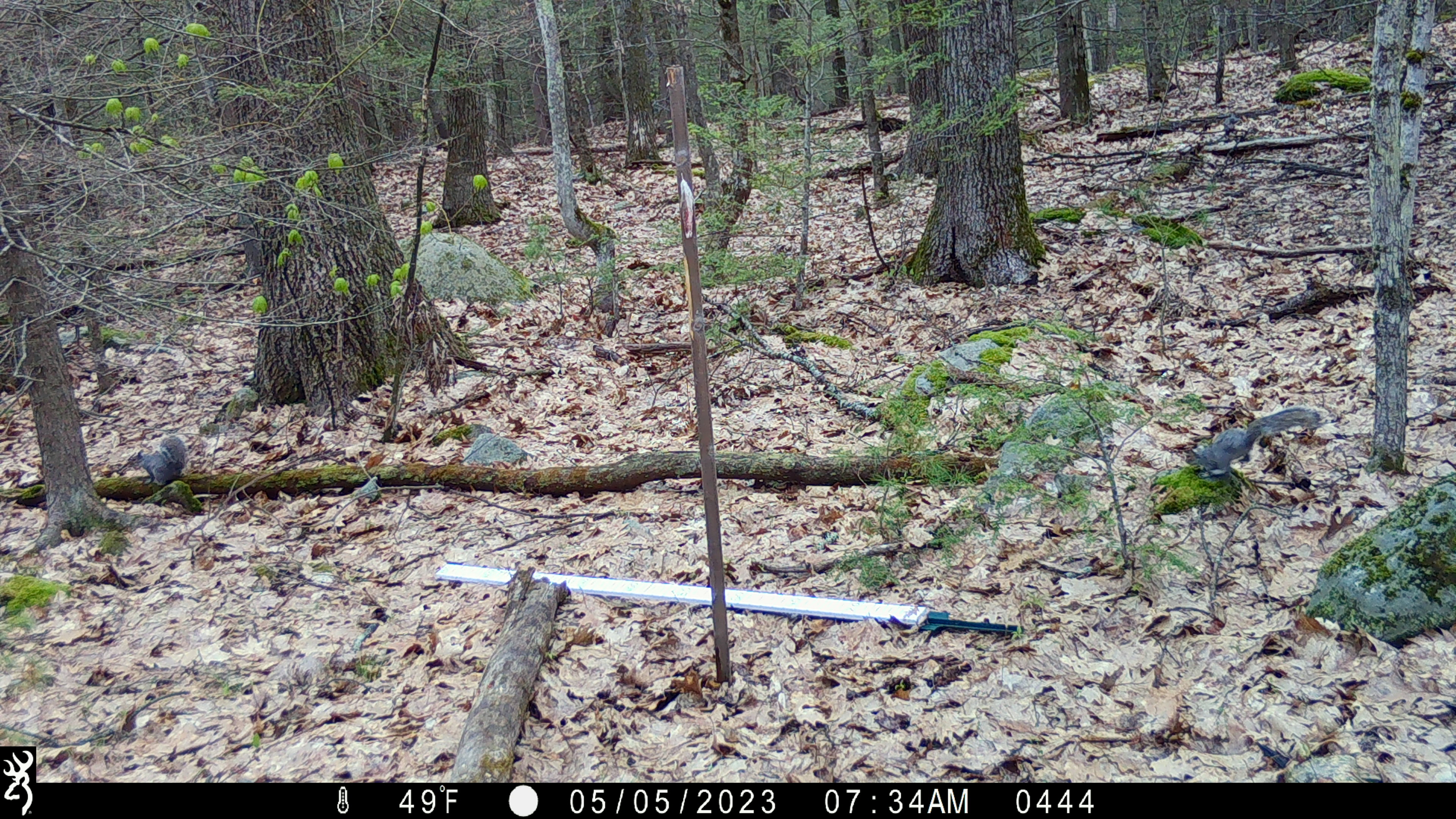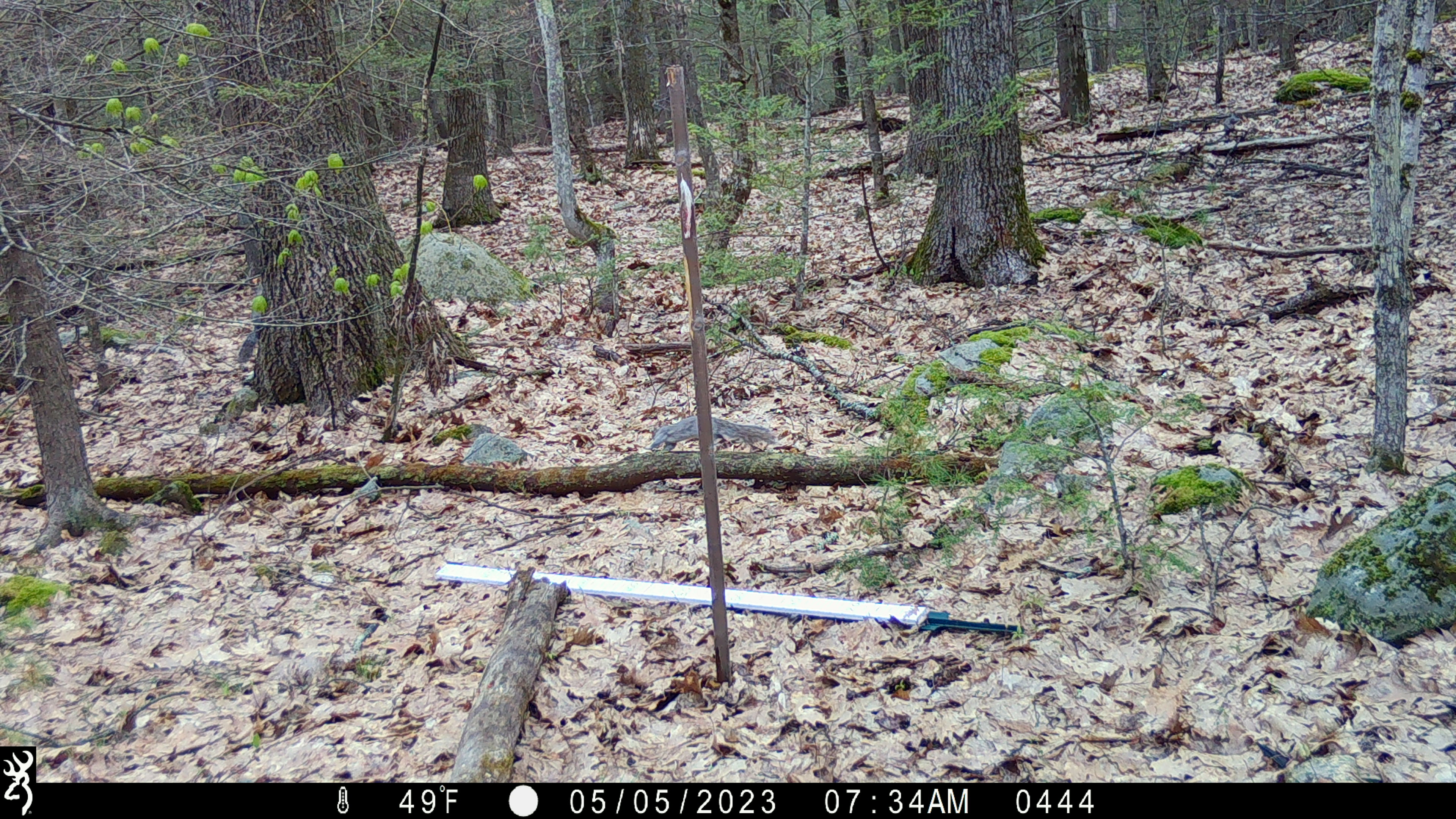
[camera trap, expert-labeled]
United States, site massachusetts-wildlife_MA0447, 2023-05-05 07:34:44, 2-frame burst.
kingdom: Animalia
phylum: Chordata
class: Mammalia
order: Rodentia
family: Sciuridae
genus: Sciurus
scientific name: Sciurus carolinensis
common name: gray squirrel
Gray squirrel (Sciurus carolinensis).